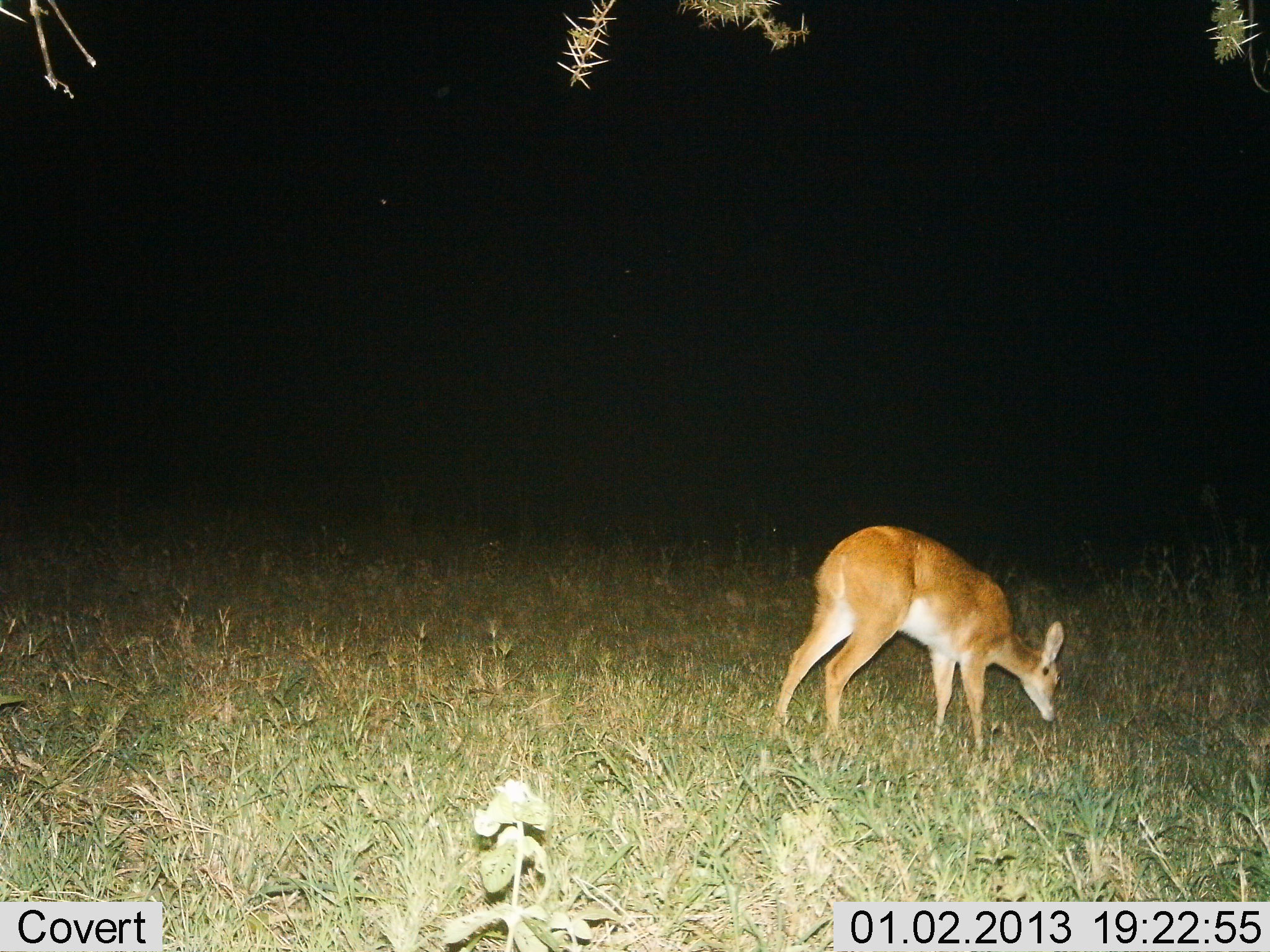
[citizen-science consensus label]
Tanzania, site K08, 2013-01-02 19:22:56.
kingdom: Animalia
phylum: Chordata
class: Mammalia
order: Artiodactyla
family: Bovidae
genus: Redunca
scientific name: Redunca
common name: reedbuck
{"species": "reedbuck (Redunca)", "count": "1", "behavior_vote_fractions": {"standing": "27%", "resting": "0%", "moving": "7%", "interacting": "0%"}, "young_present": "0%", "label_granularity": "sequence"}